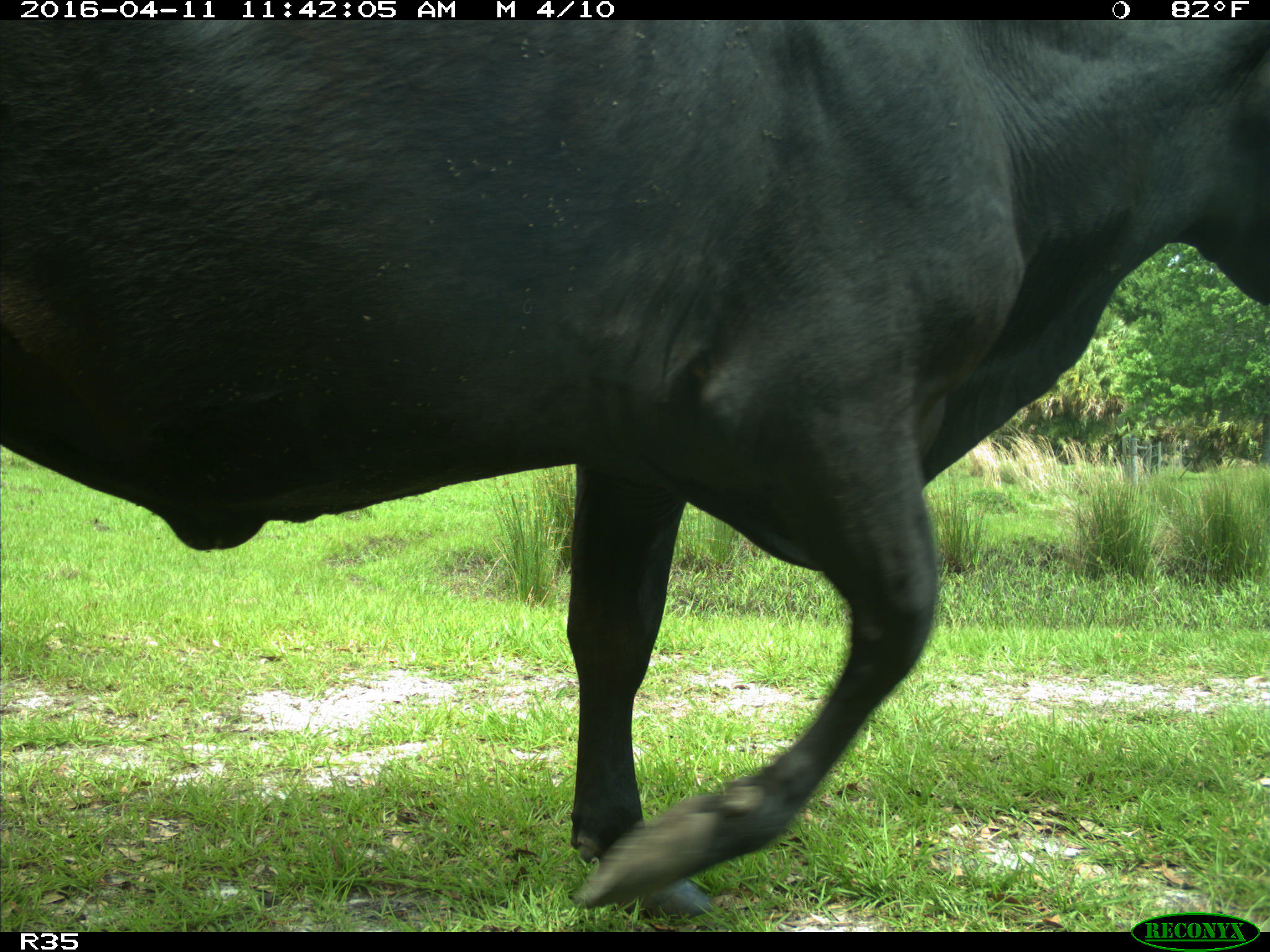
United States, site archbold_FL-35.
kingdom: Animalia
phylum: Chordata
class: Mammalia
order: Artiodactyla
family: Bovidae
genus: Bos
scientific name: Bos taurus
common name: domestic cow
Bos taurus (domestic cow).